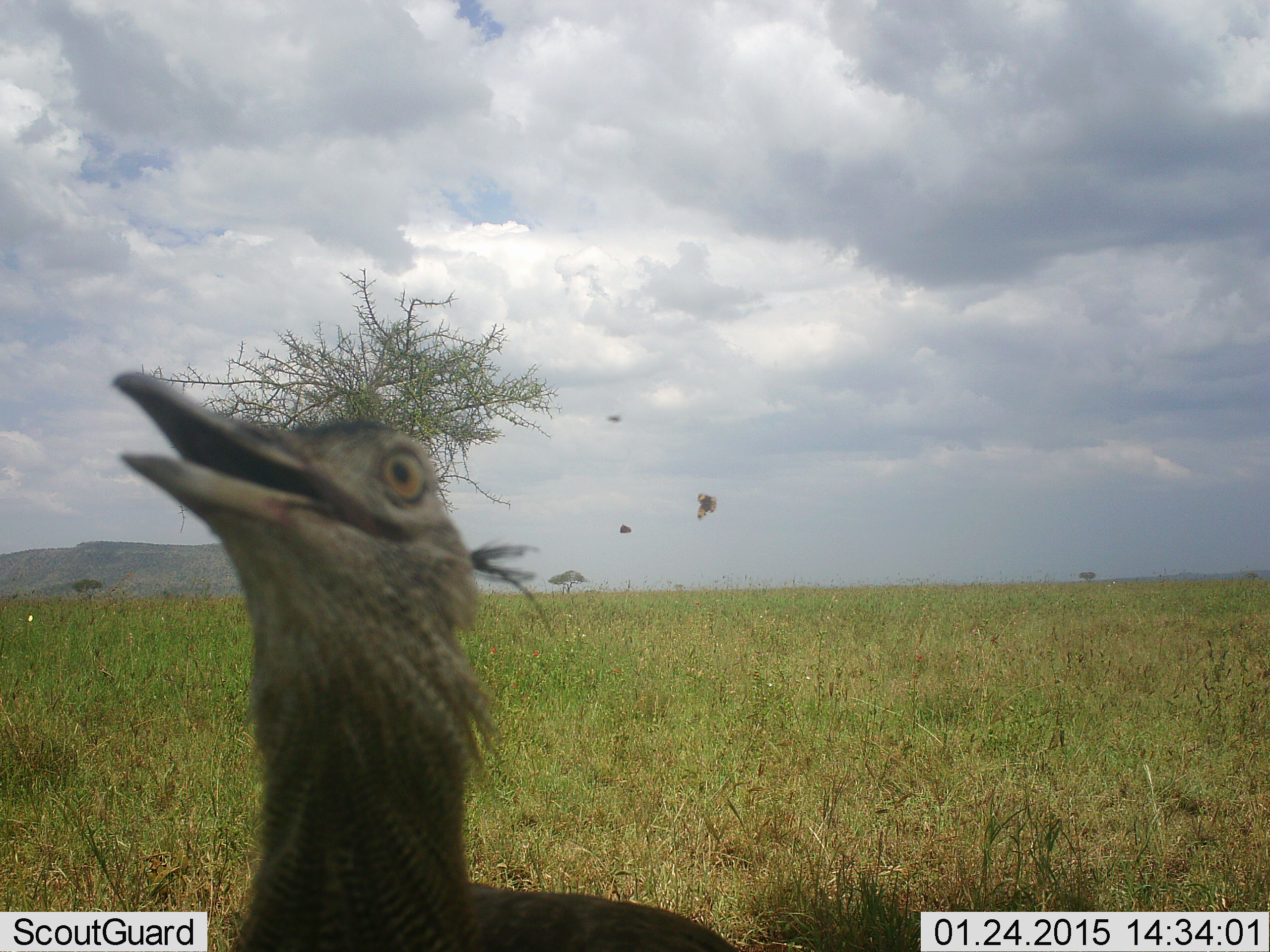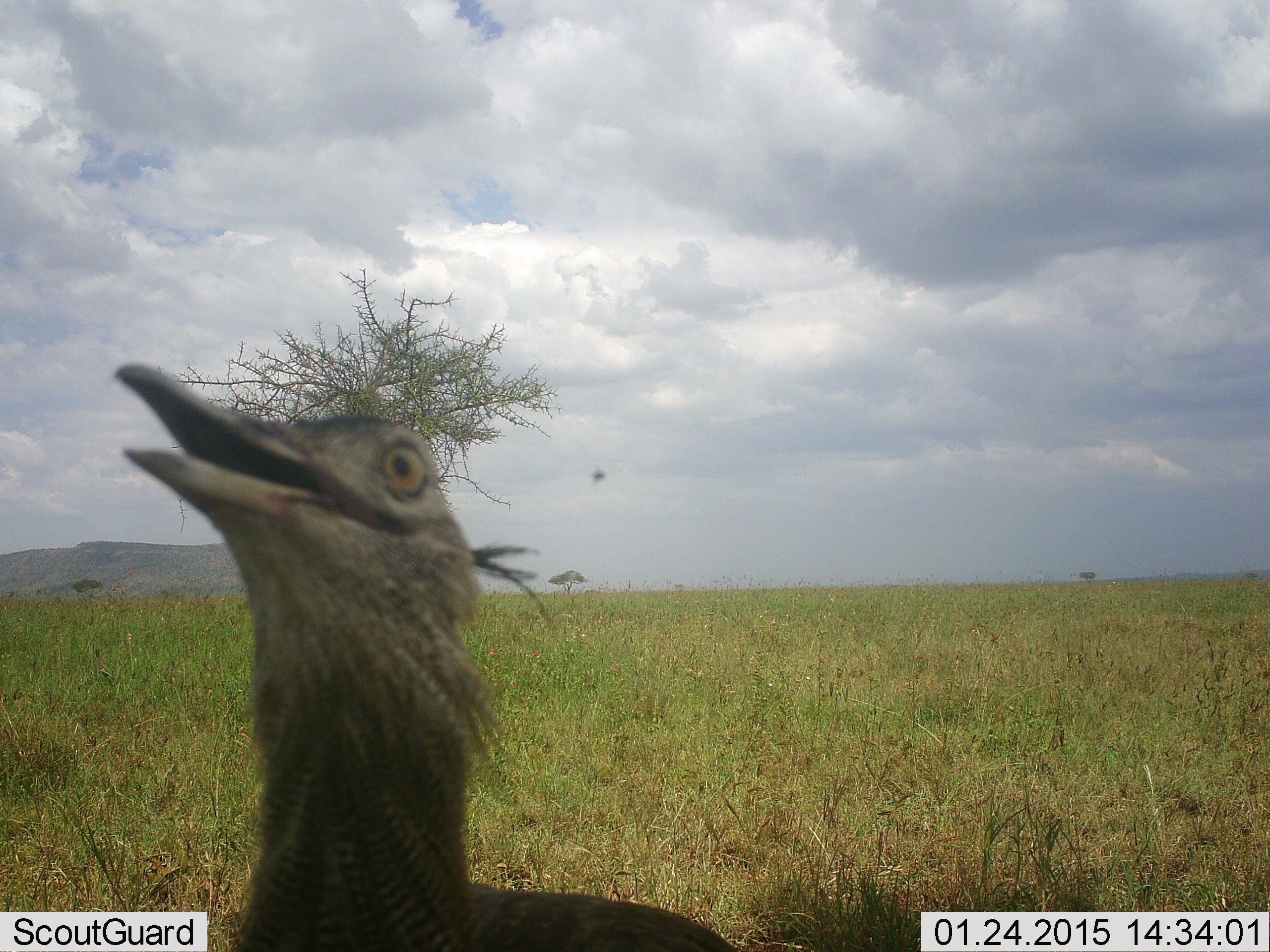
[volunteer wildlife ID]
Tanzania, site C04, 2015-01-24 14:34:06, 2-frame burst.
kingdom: Animalia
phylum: Chordata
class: Aves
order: Otidiformes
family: Otididae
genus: Ardeotis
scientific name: Ardeotis kori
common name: kori bustard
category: koribustard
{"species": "koribustard (kori bustard) (Ardeotis kori)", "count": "1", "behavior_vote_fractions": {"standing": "82%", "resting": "0%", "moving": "0%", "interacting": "18%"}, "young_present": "0%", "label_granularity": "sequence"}